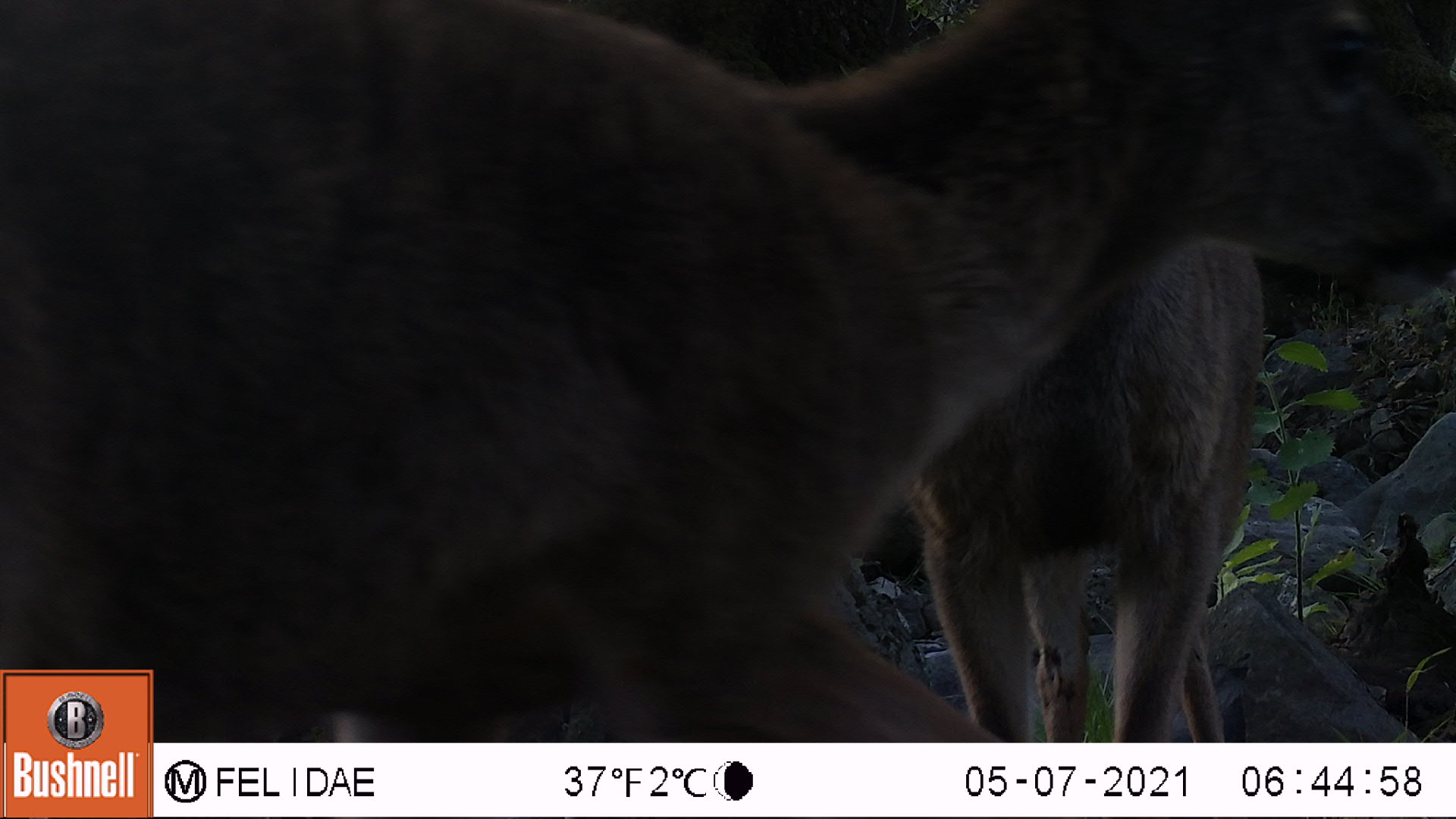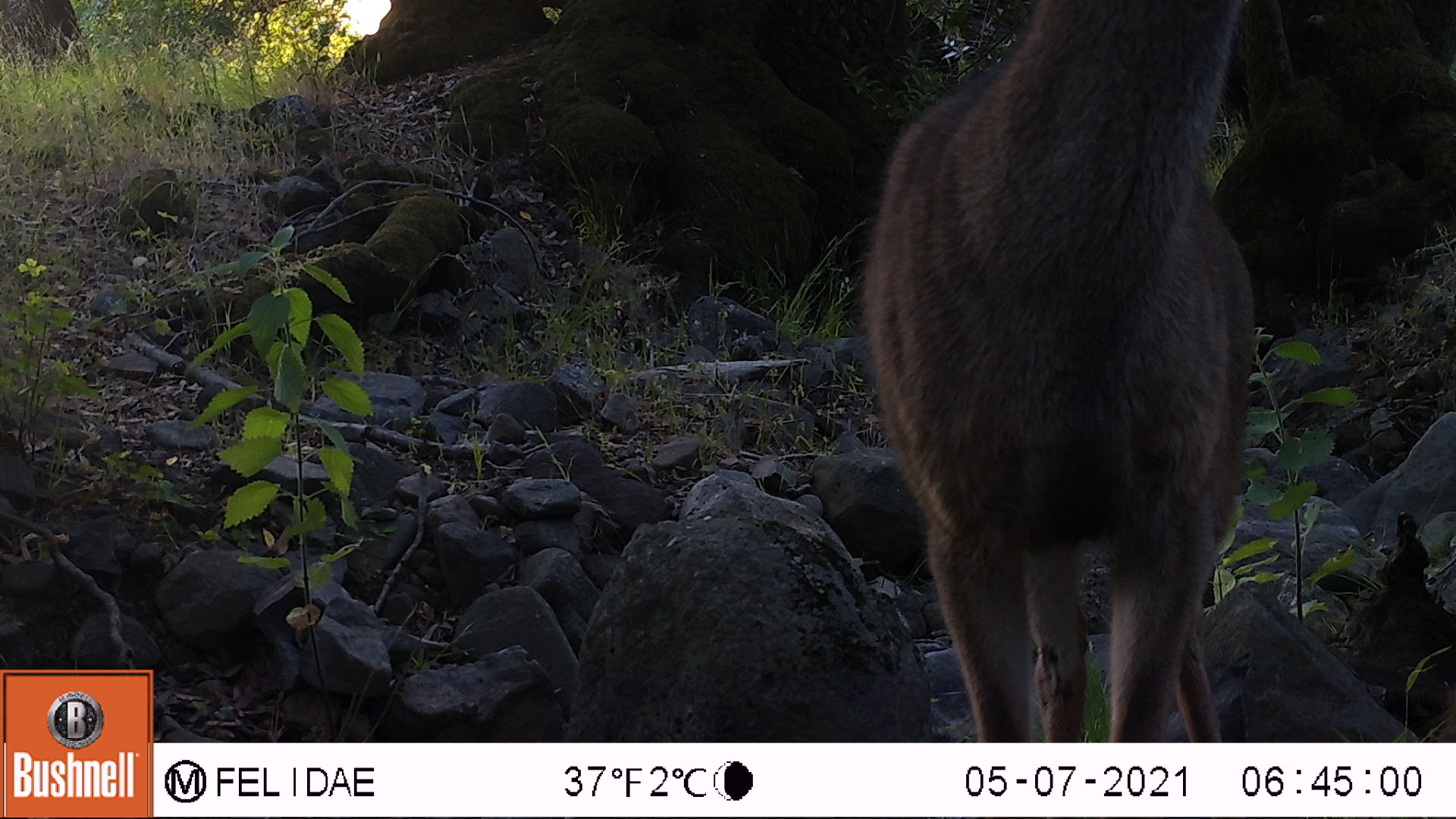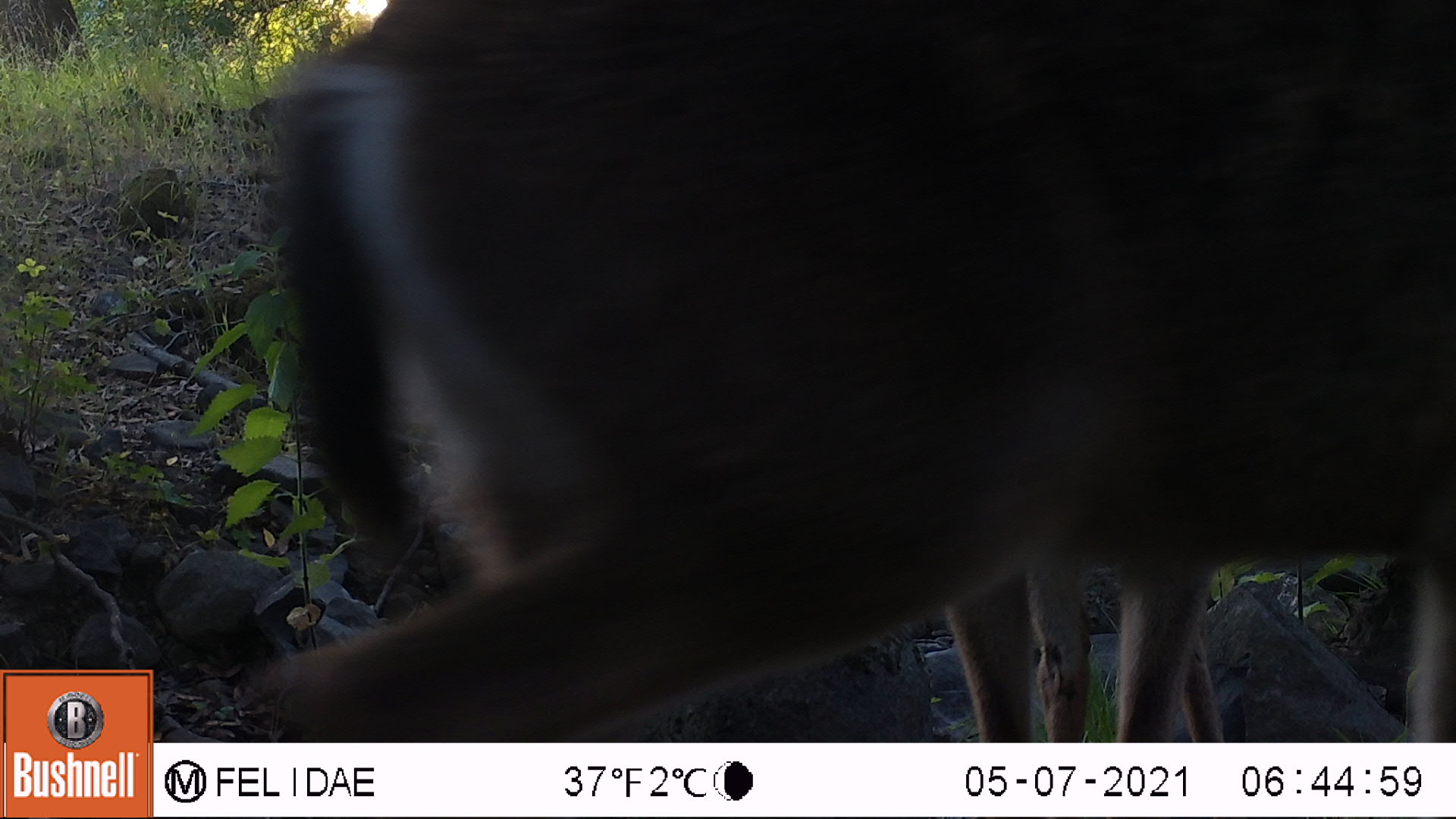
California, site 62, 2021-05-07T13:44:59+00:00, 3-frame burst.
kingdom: Animalia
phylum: Chordata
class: Mammalia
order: Artiodactyla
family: Cervidae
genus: Odocoileus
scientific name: Odocoileus hemionus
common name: mule deer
Mule deer (Odocoileus hemionus).